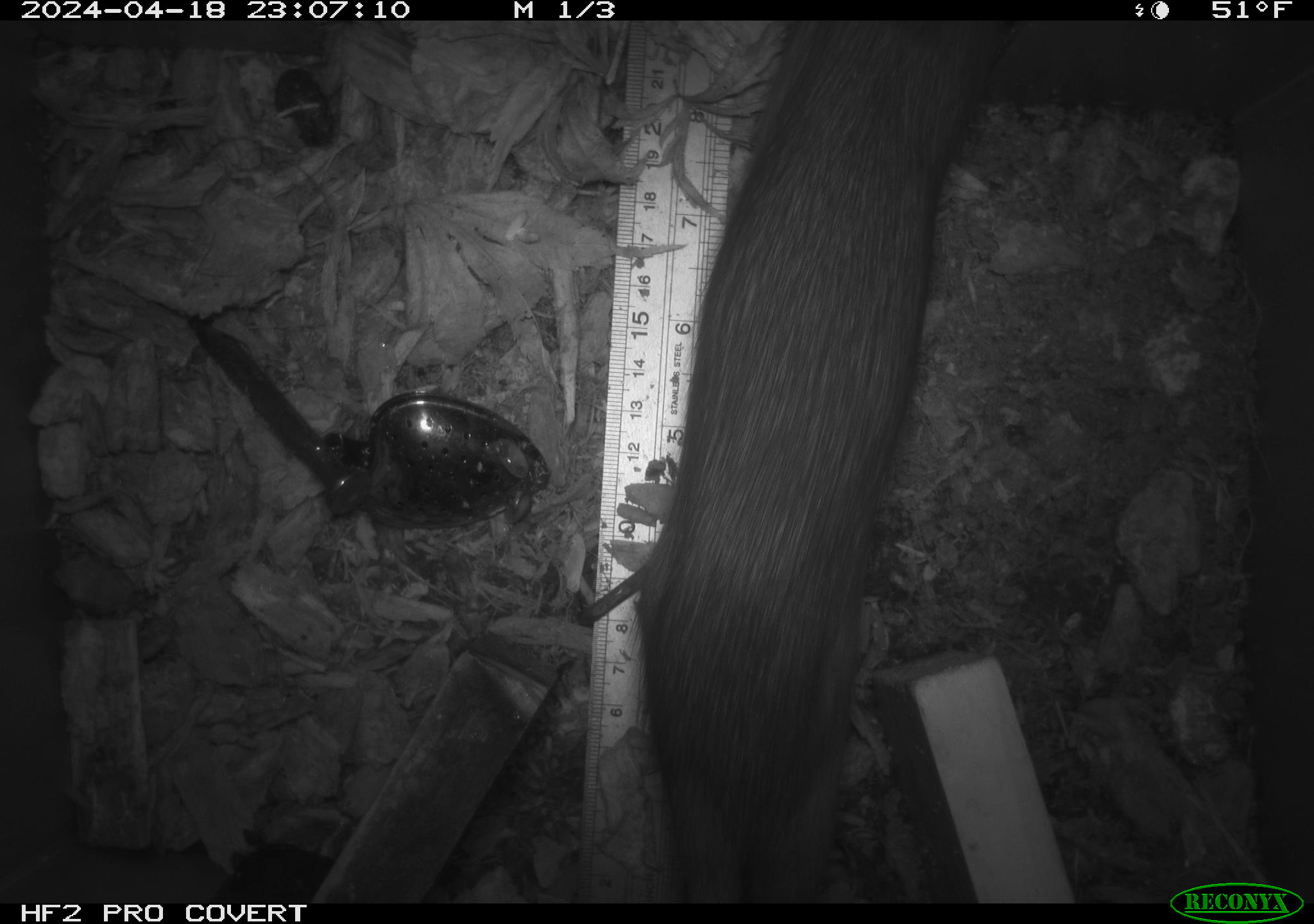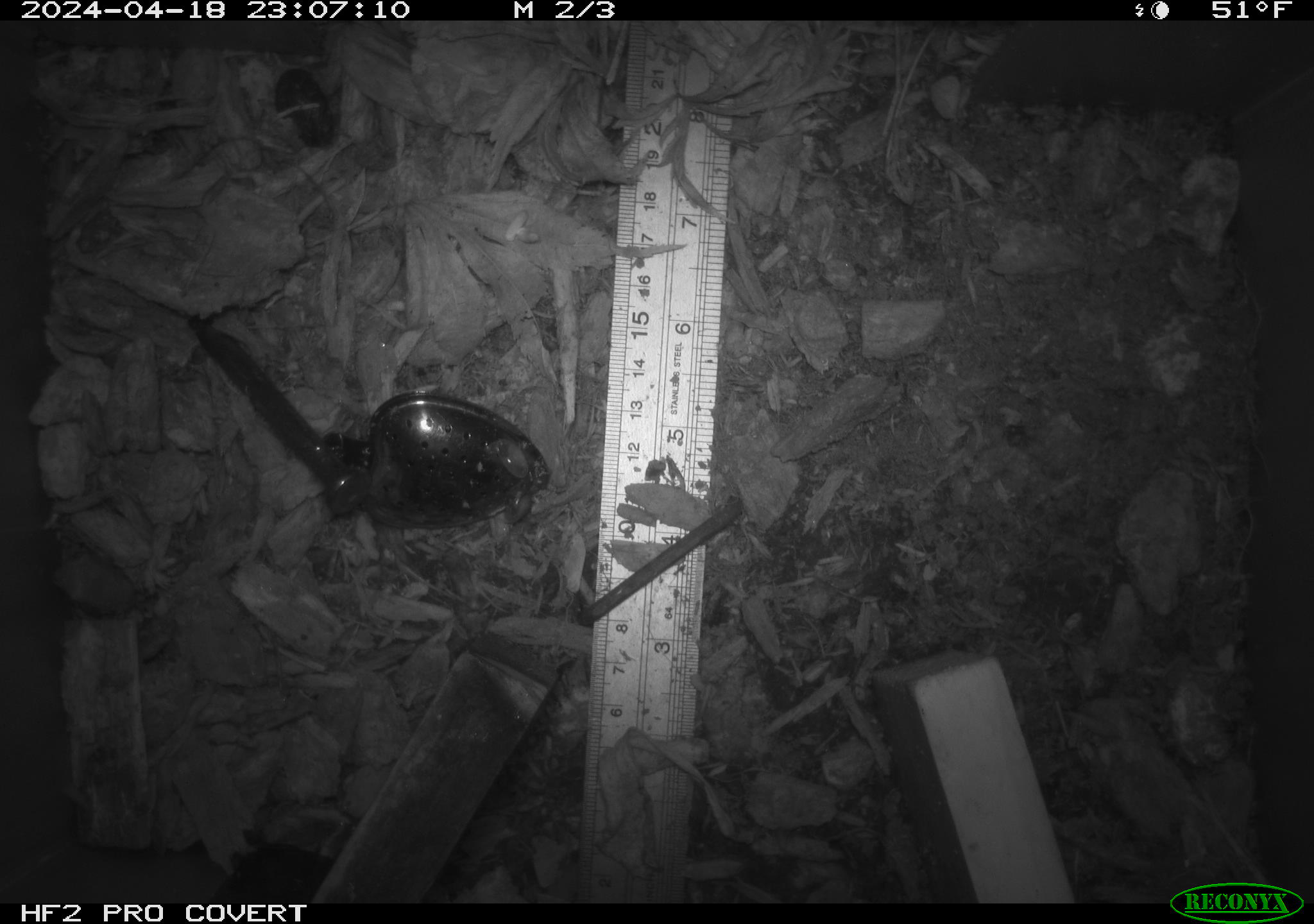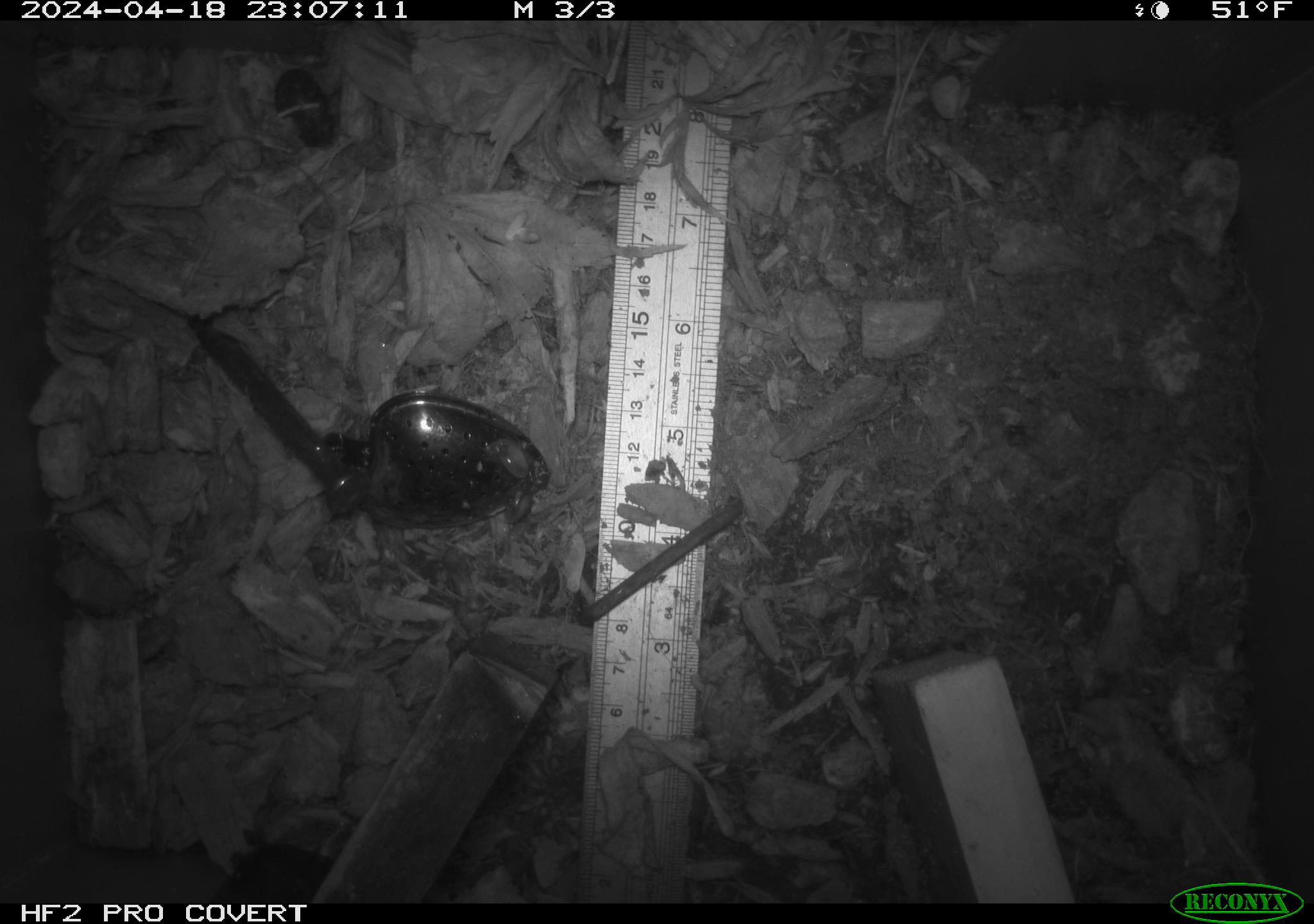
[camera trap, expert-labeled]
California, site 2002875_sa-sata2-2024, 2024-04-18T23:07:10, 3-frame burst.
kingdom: Animalia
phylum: Chordata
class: Mammalia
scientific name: Mammalia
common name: mammal